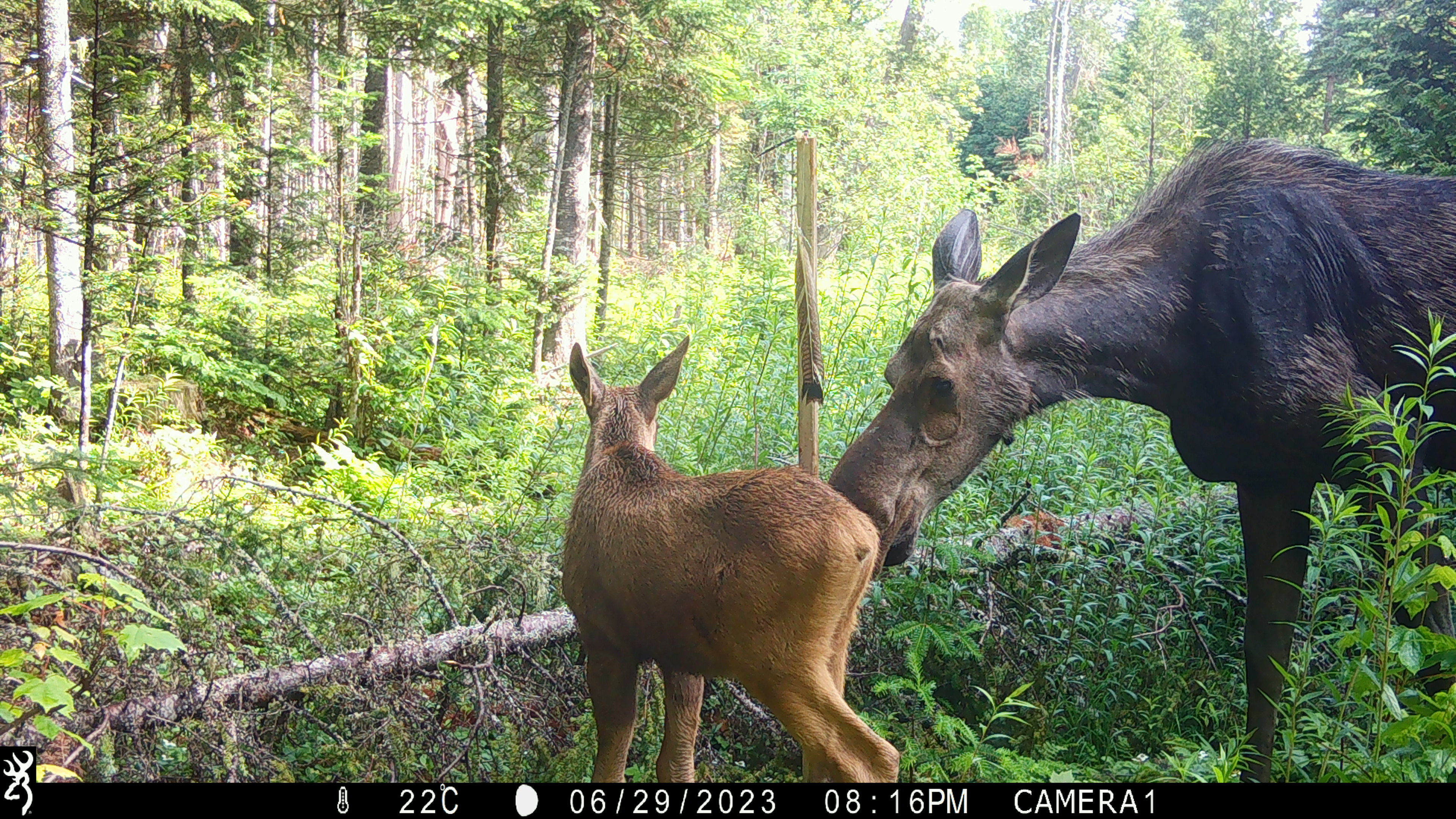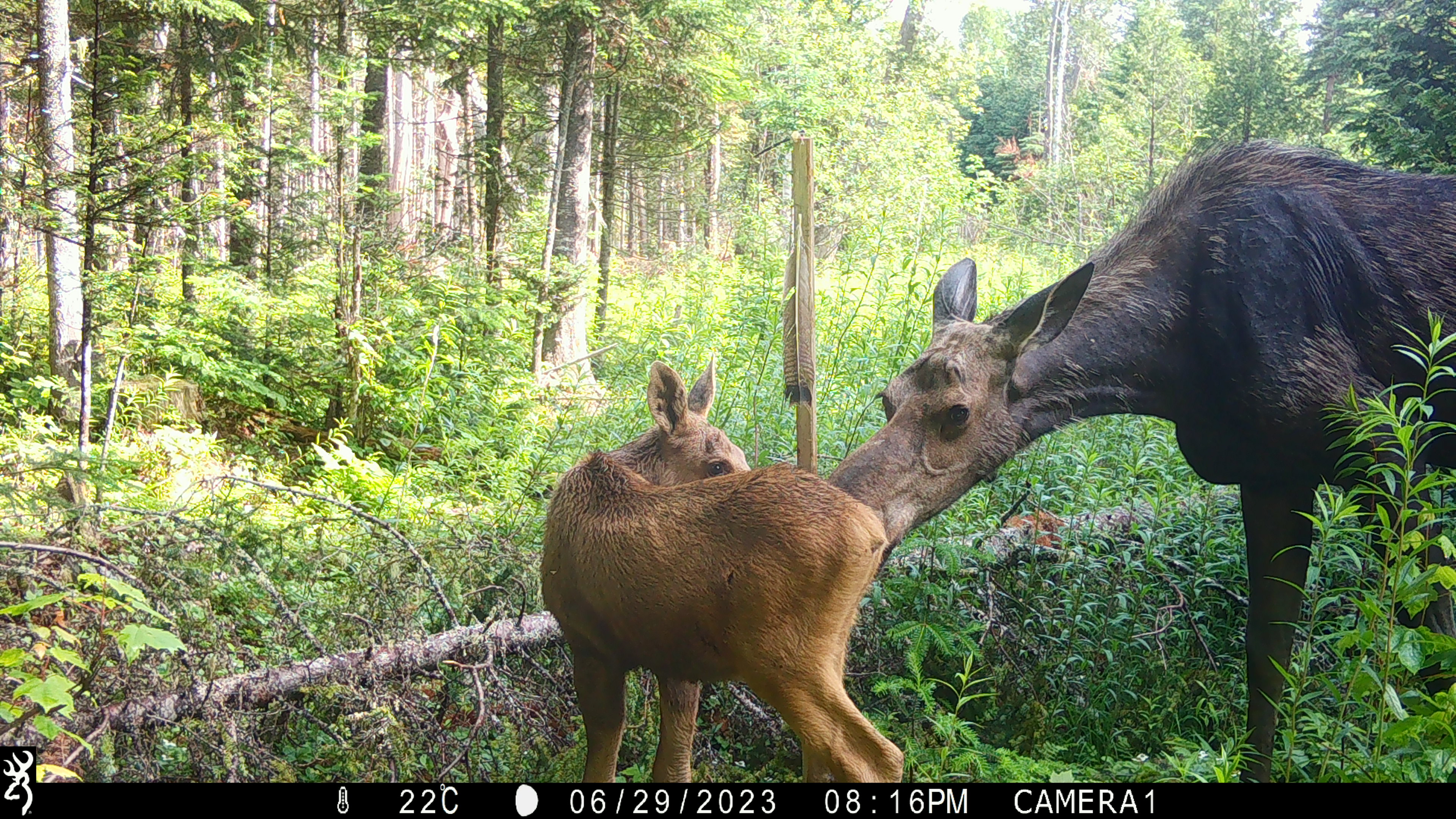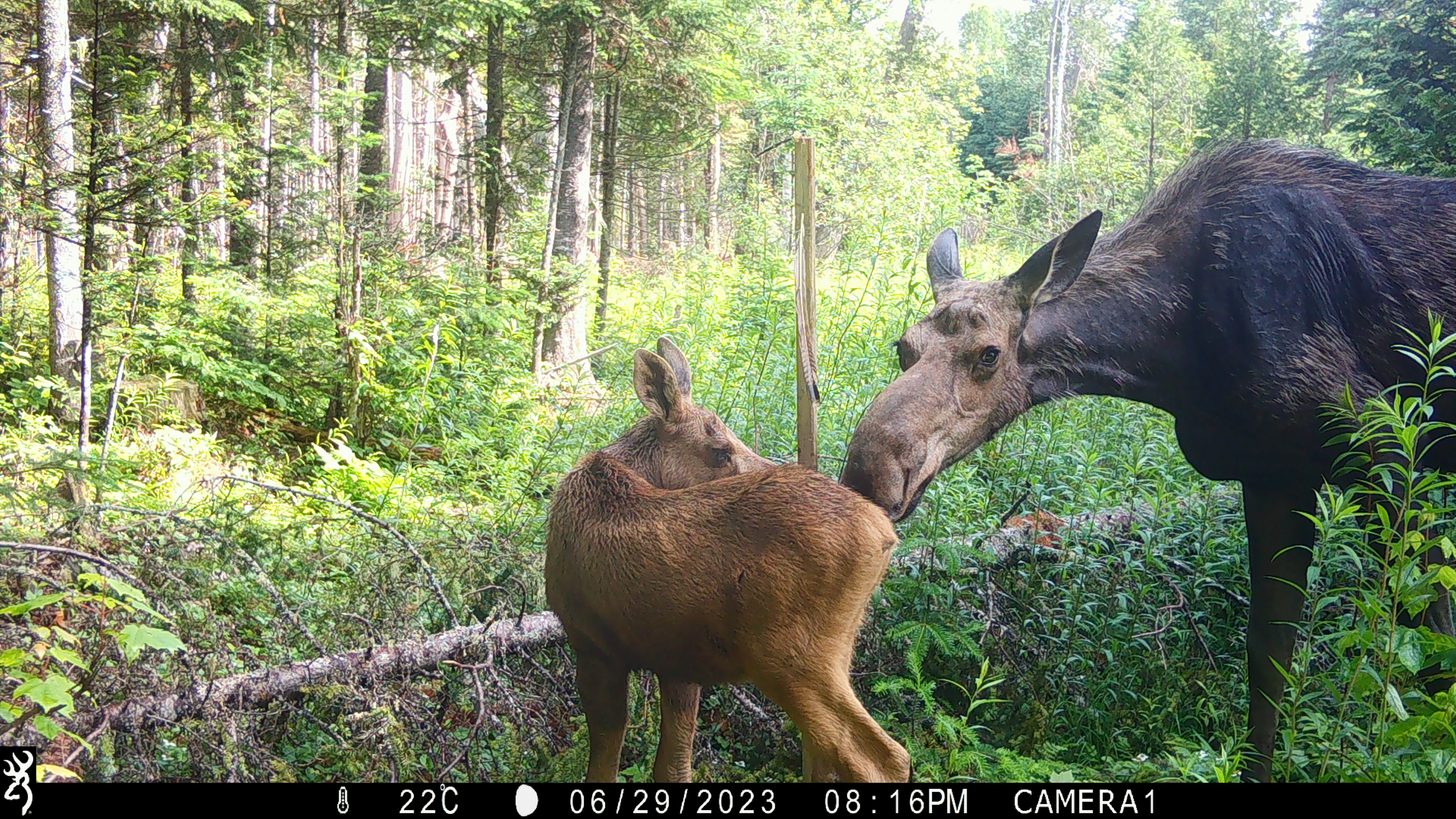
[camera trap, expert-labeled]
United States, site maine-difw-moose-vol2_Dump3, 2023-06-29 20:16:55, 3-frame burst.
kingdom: Animalia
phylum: Chordata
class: Mammalia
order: Artiodactyla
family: Cervidae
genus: Alces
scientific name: Alces alces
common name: moose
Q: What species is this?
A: Moose (Alces alces).